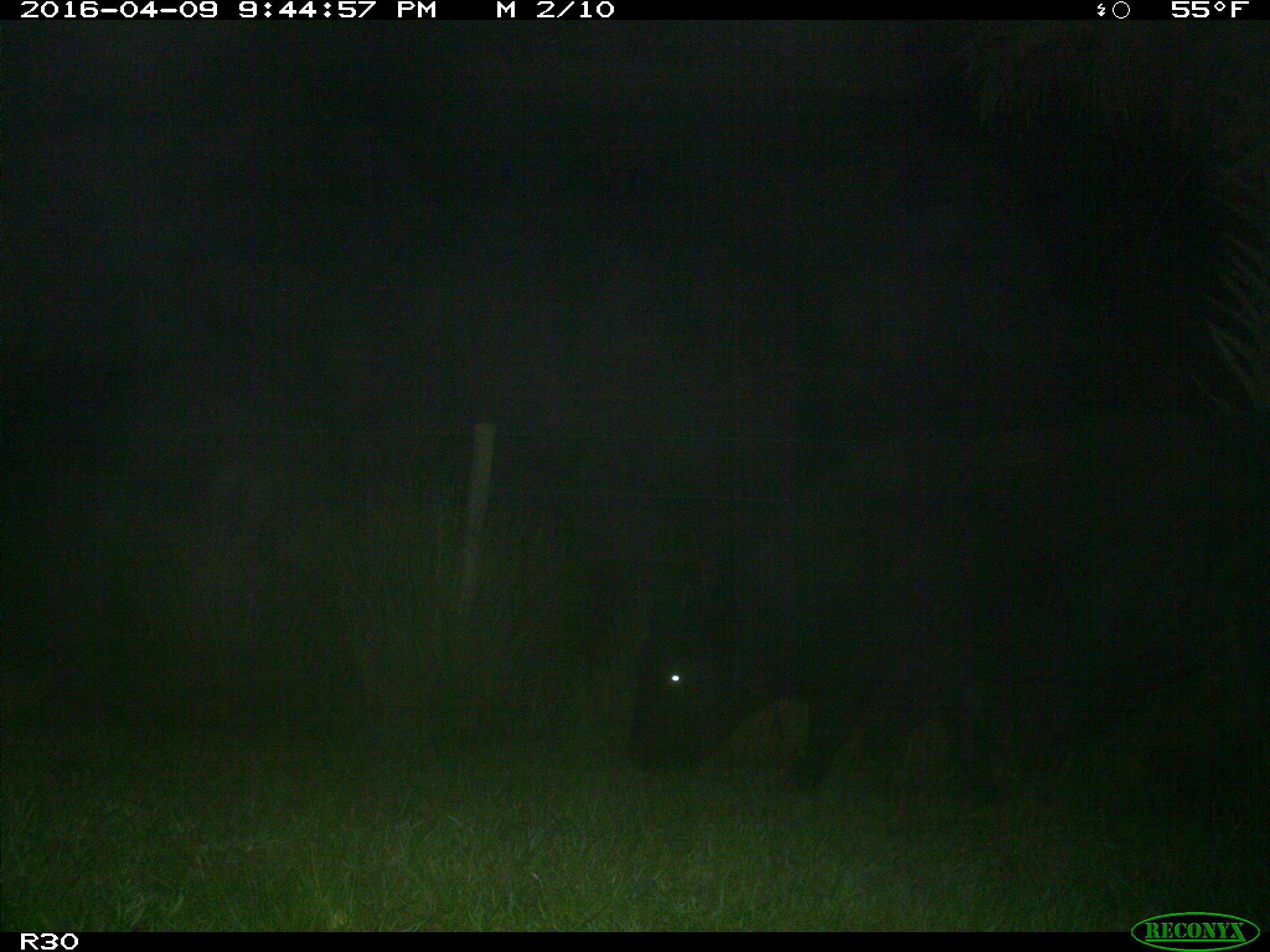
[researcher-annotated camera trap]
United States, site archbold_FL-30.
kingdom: Animalia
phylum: Chordata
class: Mammalia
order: Artiodactyla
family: Bovidae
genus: Bos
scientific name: Bos taurus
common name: domestic cow